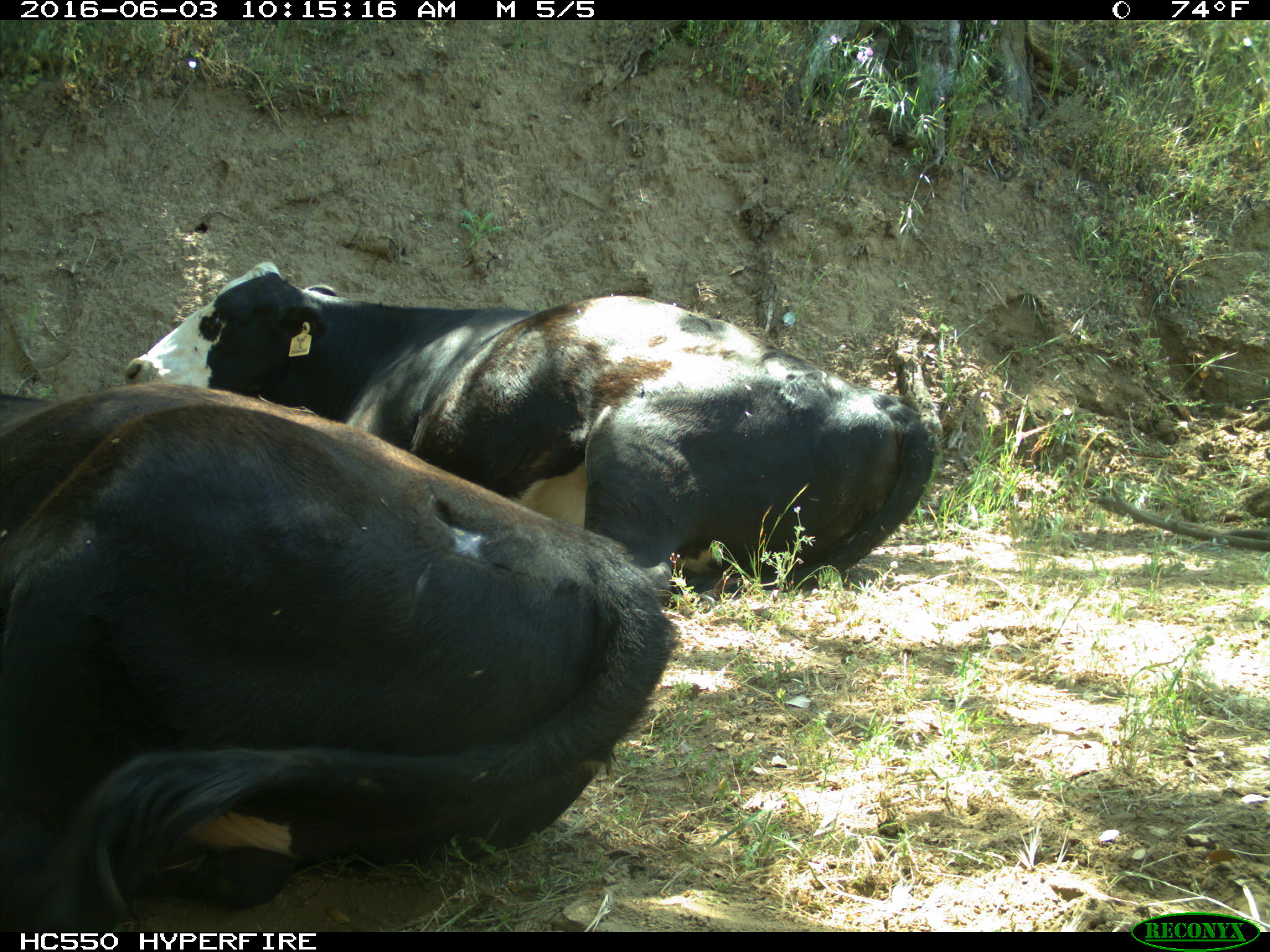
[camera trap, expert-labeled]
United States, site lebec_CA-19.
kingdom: Animalia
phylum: Chordata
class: Mammalia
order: Artiodactyla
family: Bovidae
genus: Bos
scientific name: Bos taurus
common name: domestic cow